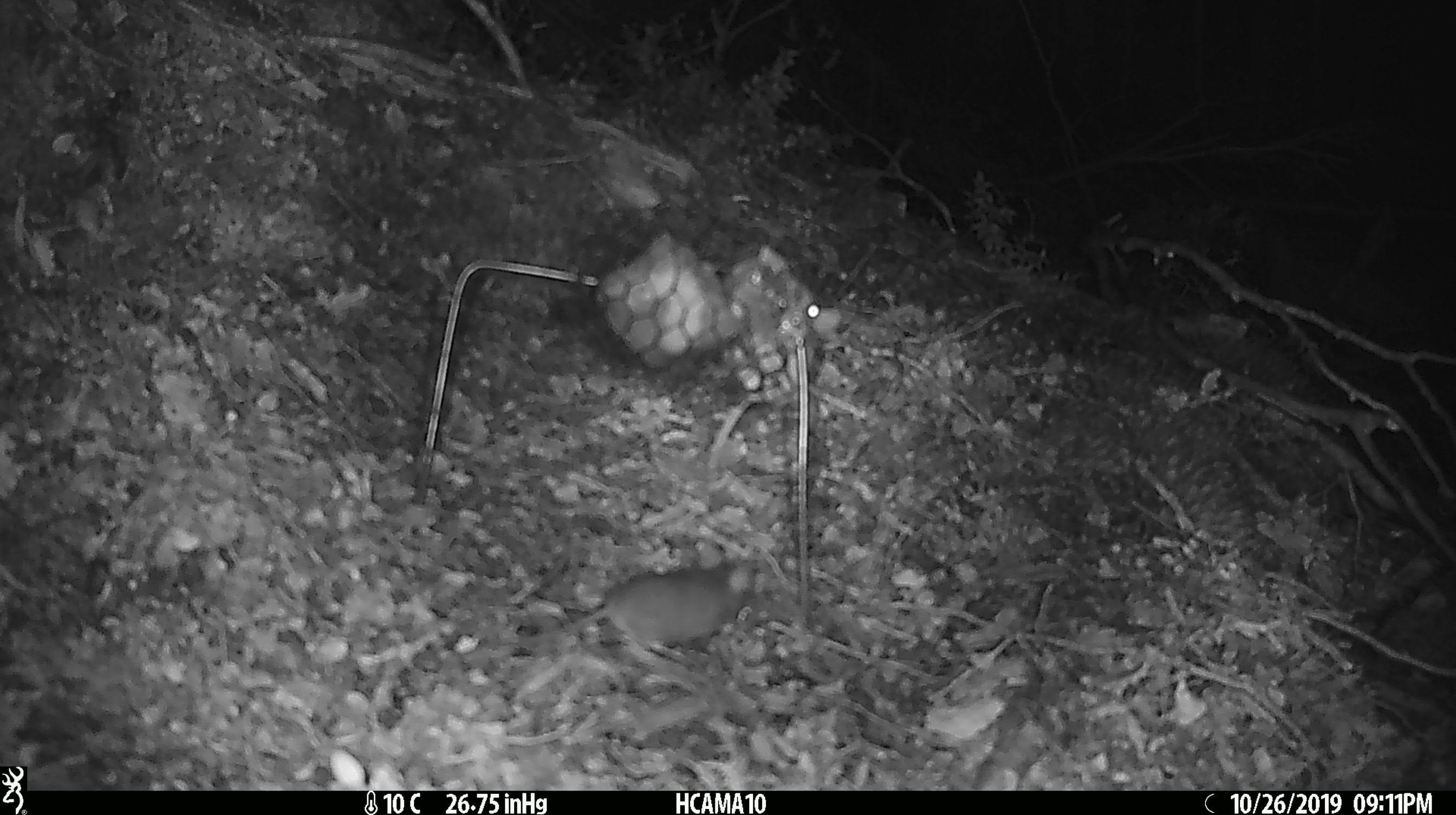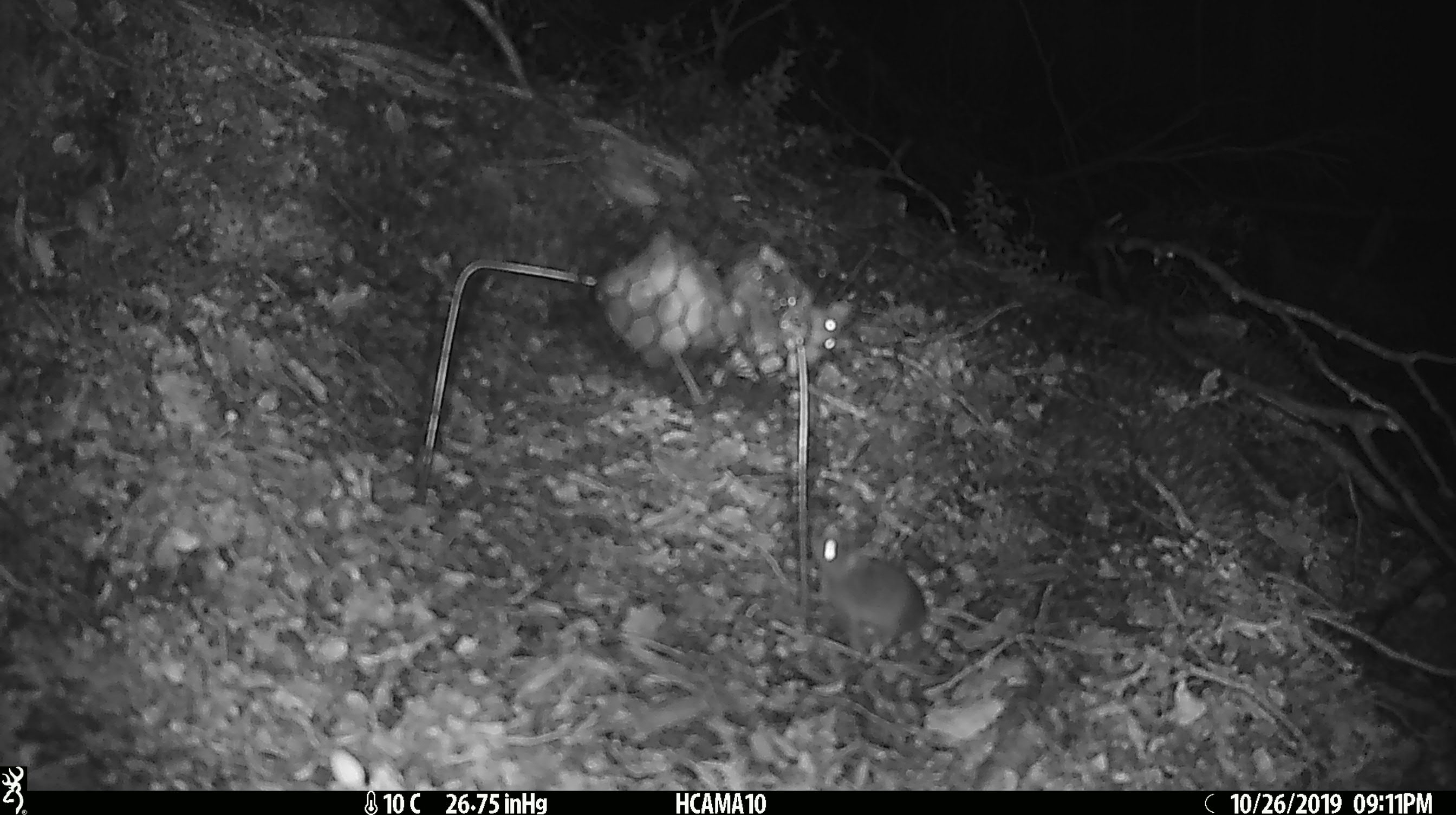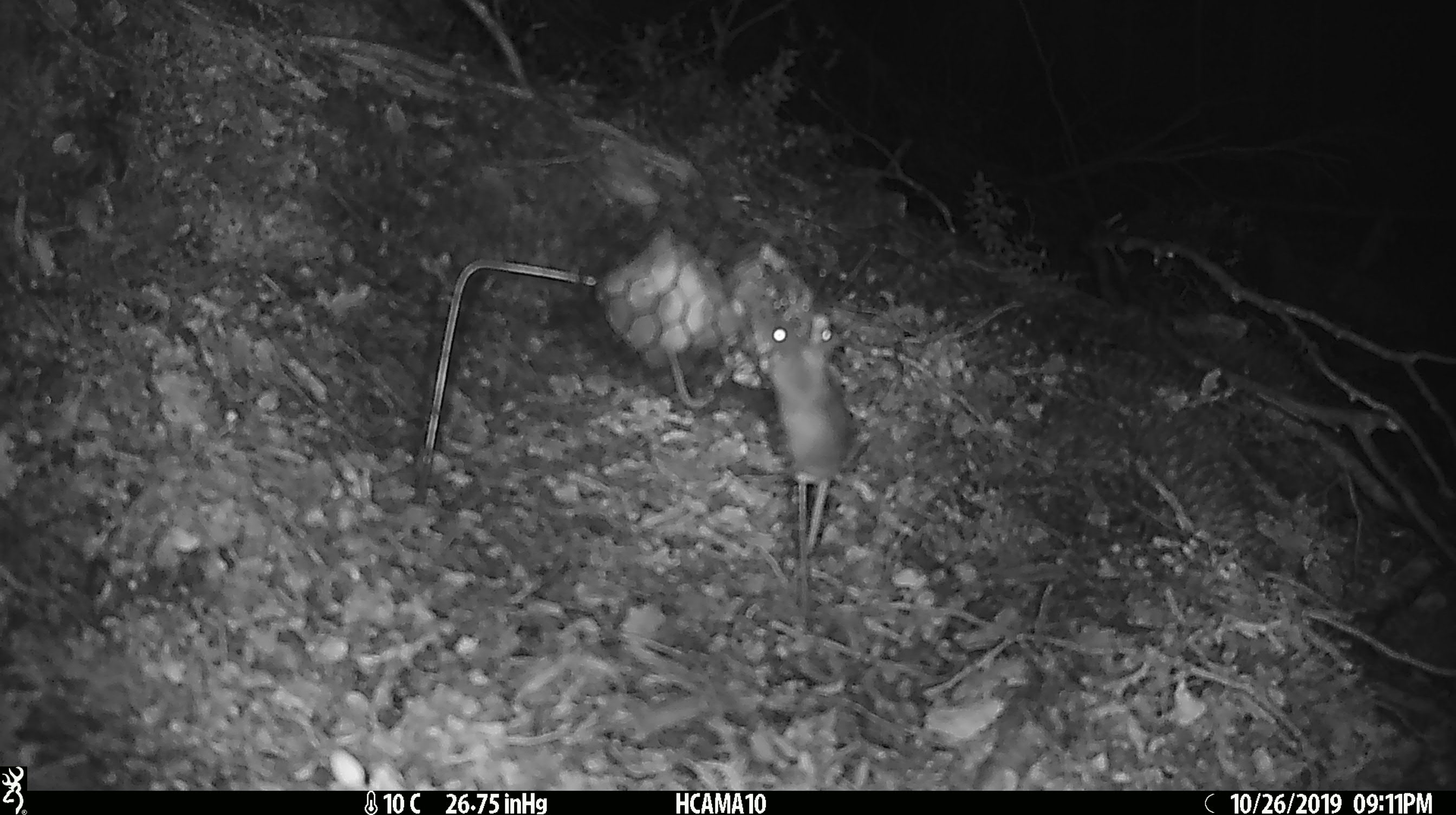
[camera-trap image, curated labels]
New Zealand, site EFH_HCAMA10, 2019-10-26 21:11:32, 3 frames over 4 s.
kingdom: Animalia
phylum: Chordata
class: Mammalia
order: Rodentia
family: Muridae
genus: Mus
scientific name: Mus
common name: mouse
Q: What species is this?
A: Mouse (Mus).